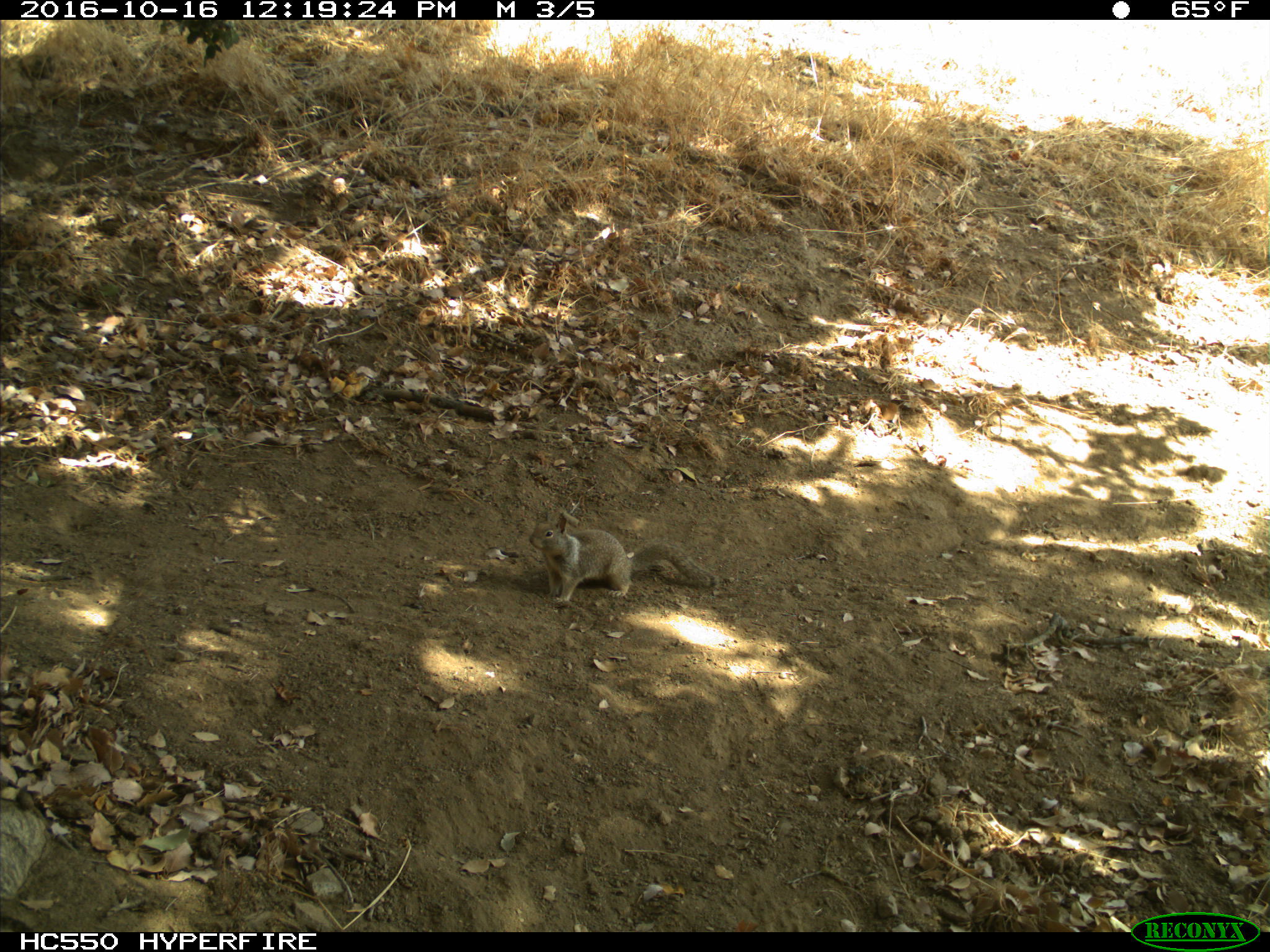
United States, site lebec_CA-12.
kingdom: Animalia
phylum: Chordata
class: Mammalia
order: Rodentia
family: Sciuridae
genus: Otospermophilus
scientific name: Otospermophilus beecheyi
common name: california ground squirrel